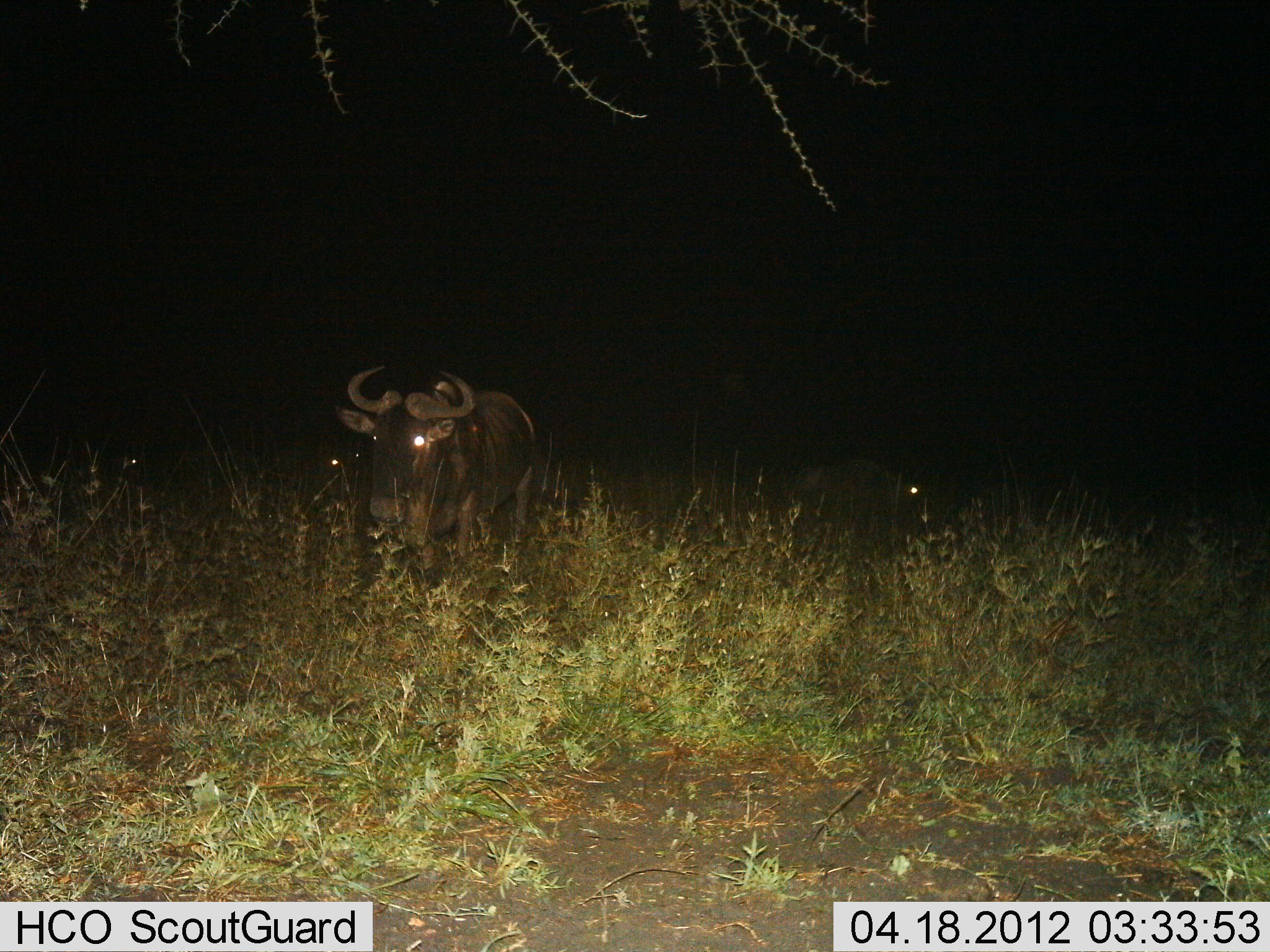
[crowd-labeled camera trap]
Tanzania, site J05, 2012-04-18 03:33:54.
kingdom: Animalia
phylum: Chordata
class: Mammalia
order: Artiodactyla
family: Bovidae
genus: Connochaetes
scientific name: Connochaetes taurinus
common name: blue wildebeest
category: wildebeest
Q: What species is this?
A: Wildebeest (blue wildebeest) (Connochaetes taurinus).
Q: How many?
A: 2.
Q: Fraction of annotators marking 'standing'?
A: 78%.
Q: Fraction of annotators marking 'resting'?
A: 17%.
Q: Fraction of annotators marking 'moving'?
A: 28%.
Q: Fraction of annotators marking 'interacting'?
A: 0%.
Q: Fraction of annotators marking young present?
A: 0%.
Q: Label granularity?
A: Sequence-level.